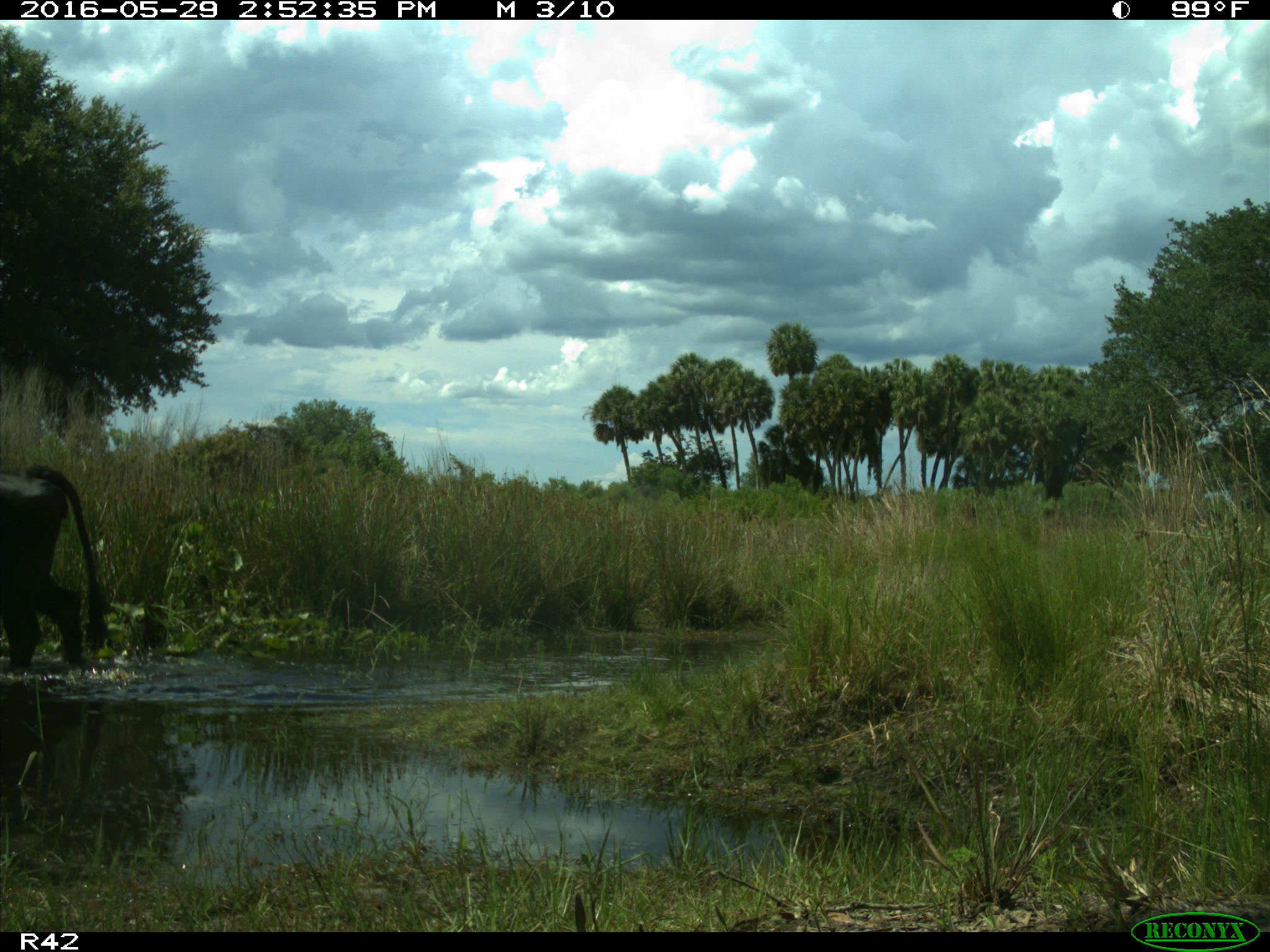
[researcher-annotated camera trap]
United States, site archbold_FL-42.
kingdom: Animalia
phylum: Chordata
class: Mammalia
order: Artiodactyla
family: Bovidae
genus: Bos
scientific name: Bos taurus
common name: domestic cow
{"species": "Bos taurus (domestic cow)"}